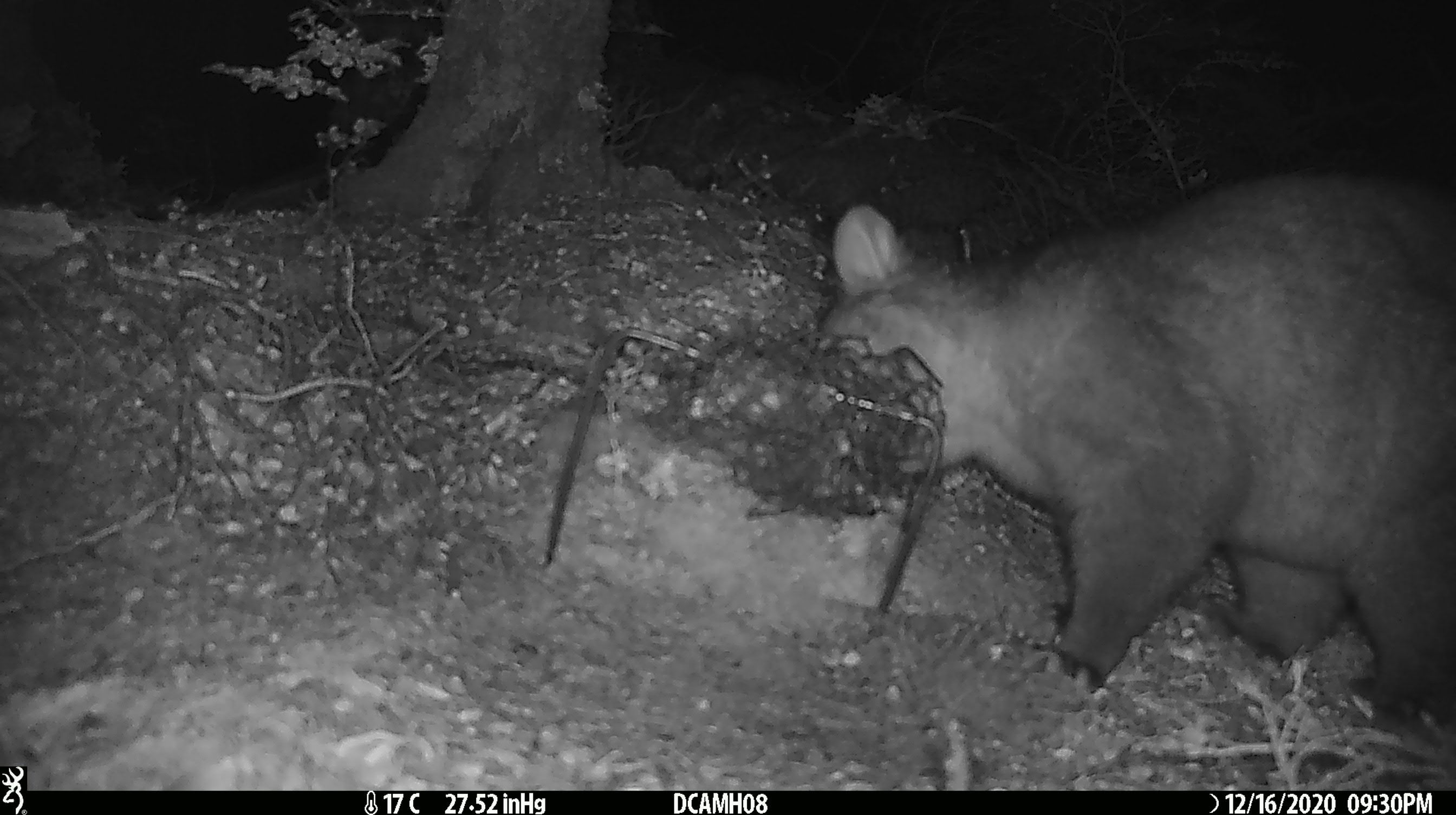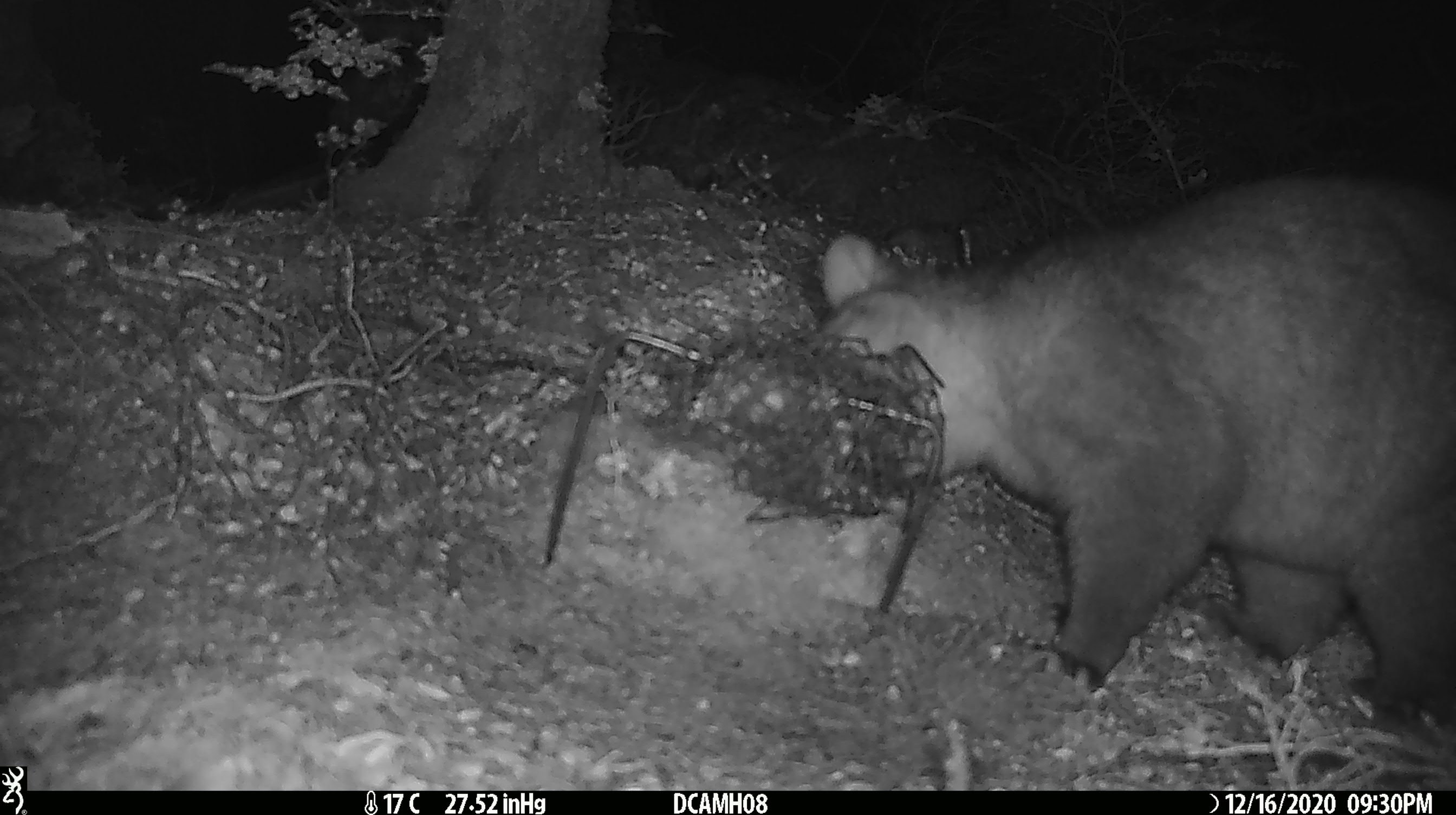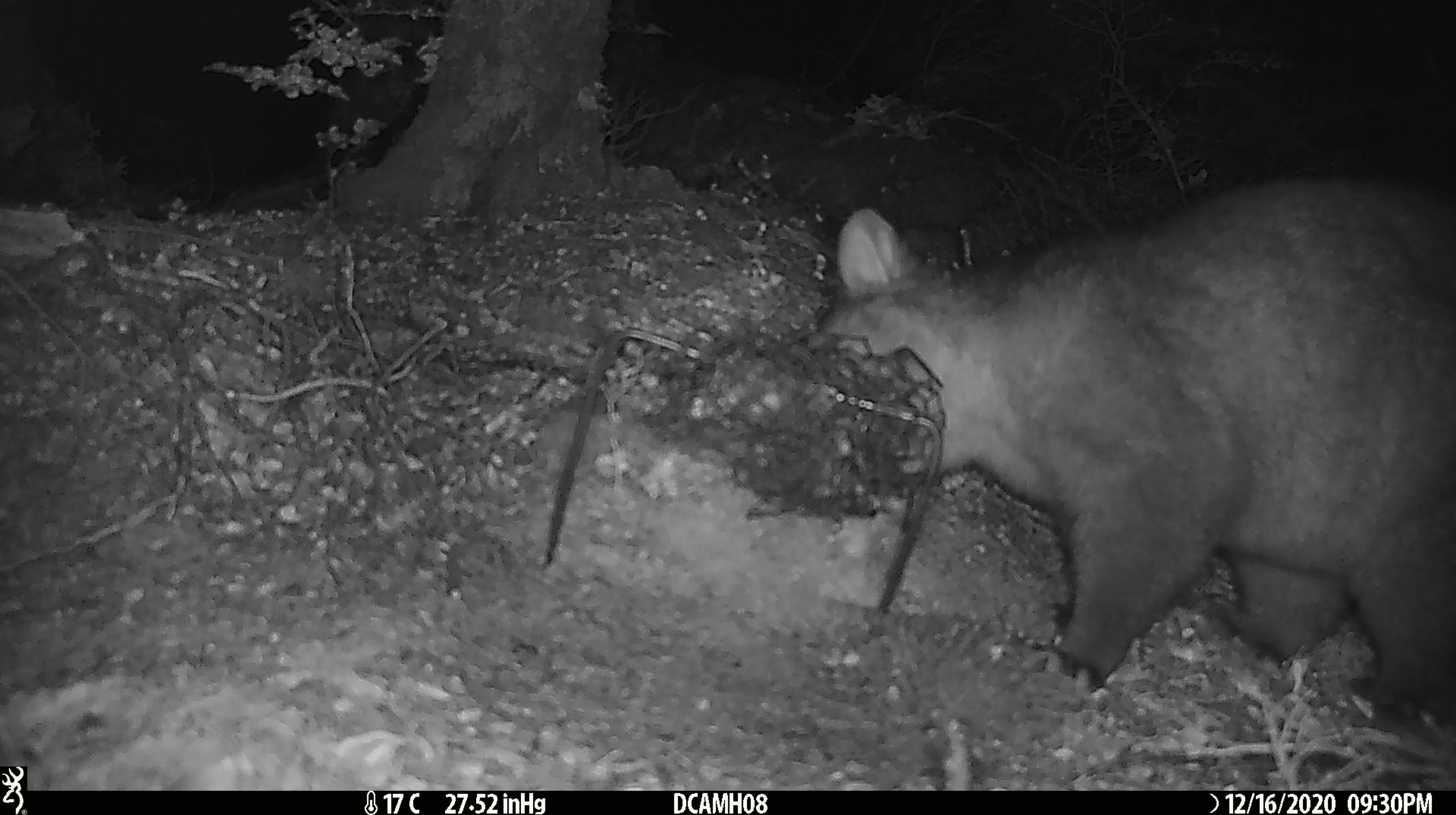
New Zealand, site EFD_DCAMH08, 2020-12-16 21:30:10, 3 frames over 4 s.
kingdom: Animalia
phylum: Chordata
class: Mammalia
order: Diprotodontia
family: Phalangeridae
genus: Trichosurus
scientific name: Trichosurus vulpecula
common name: common brushtail possum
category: possum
Possum (common brushtail possum) (Trichosurus vulpecula).